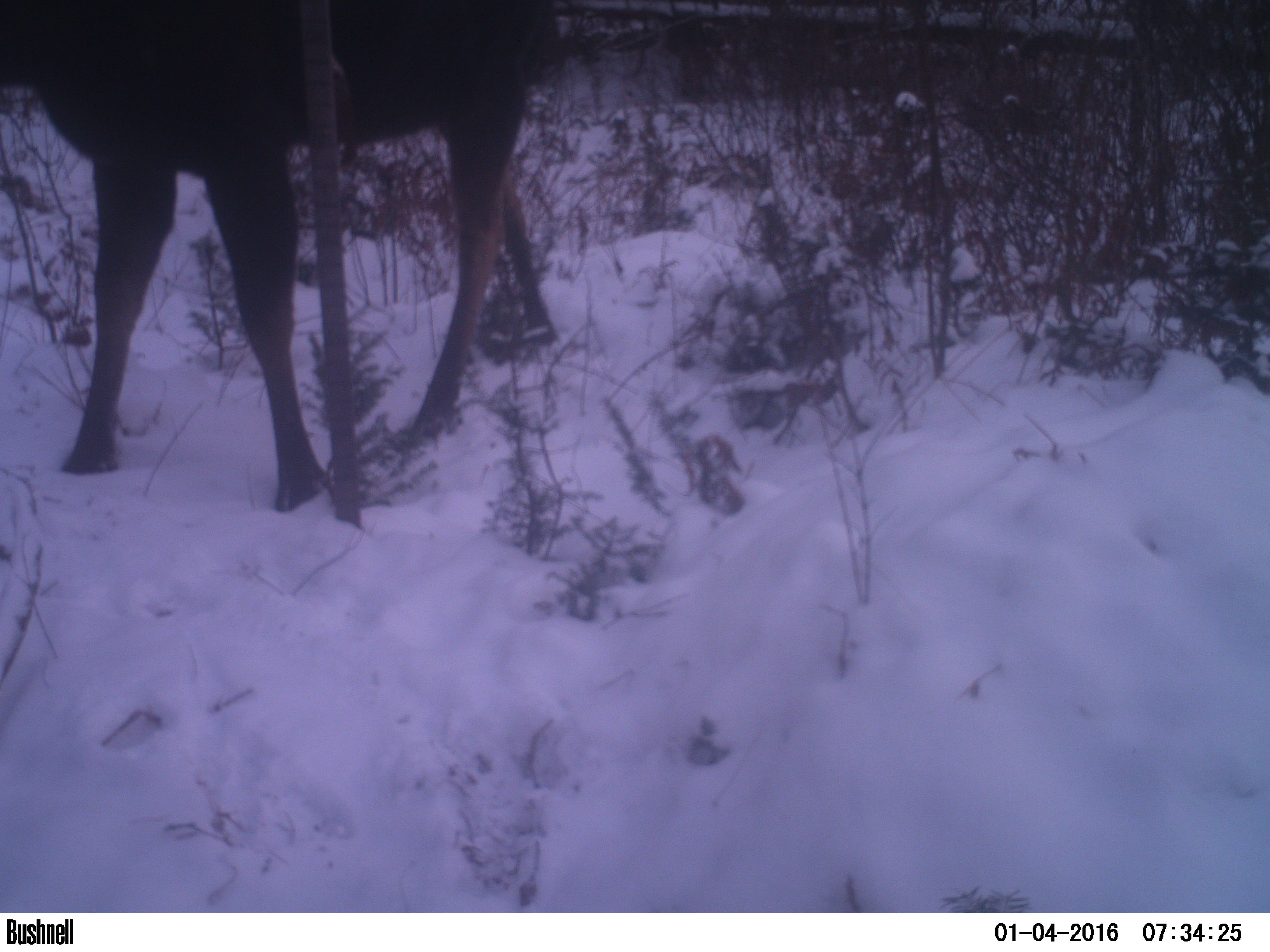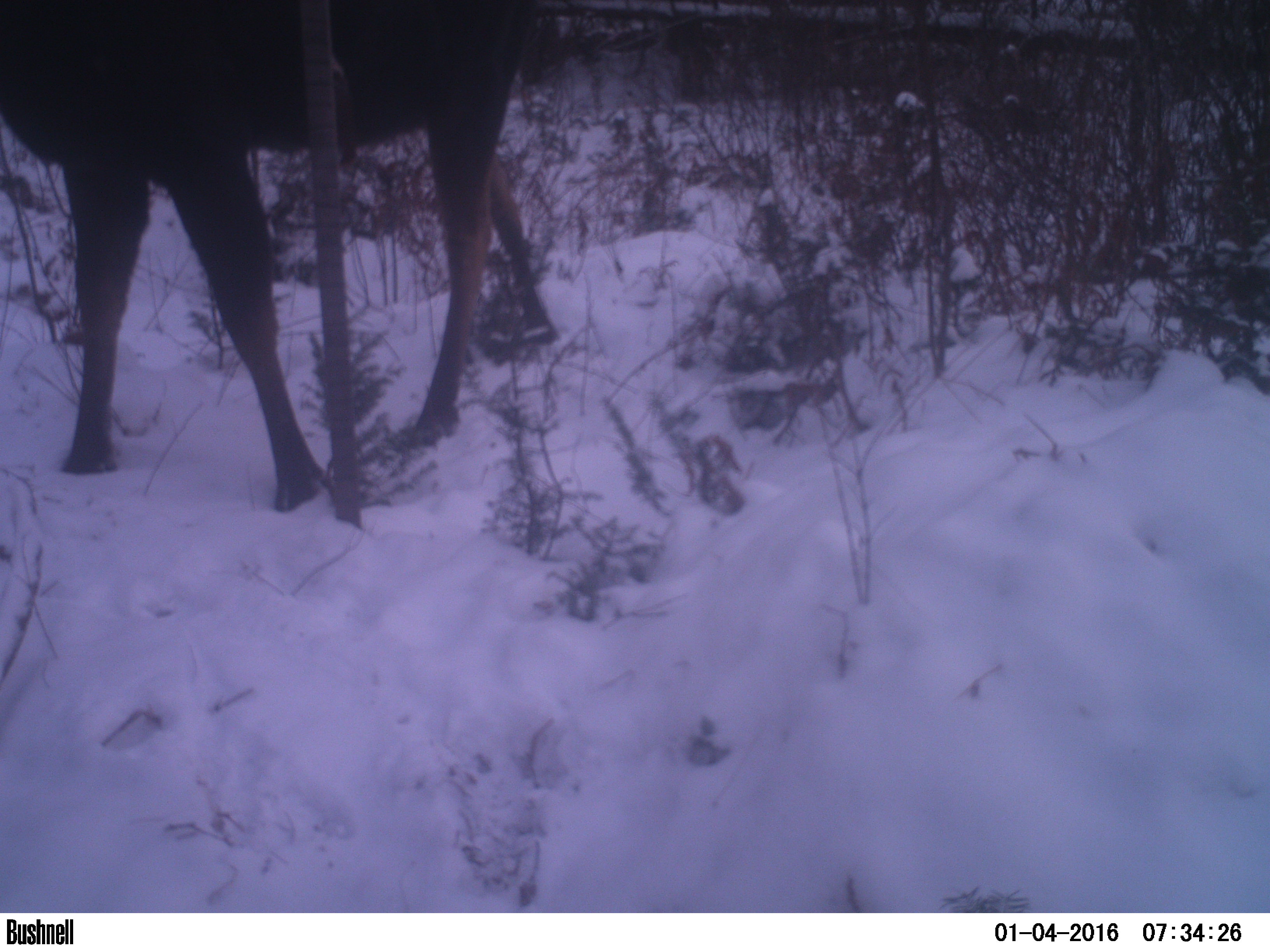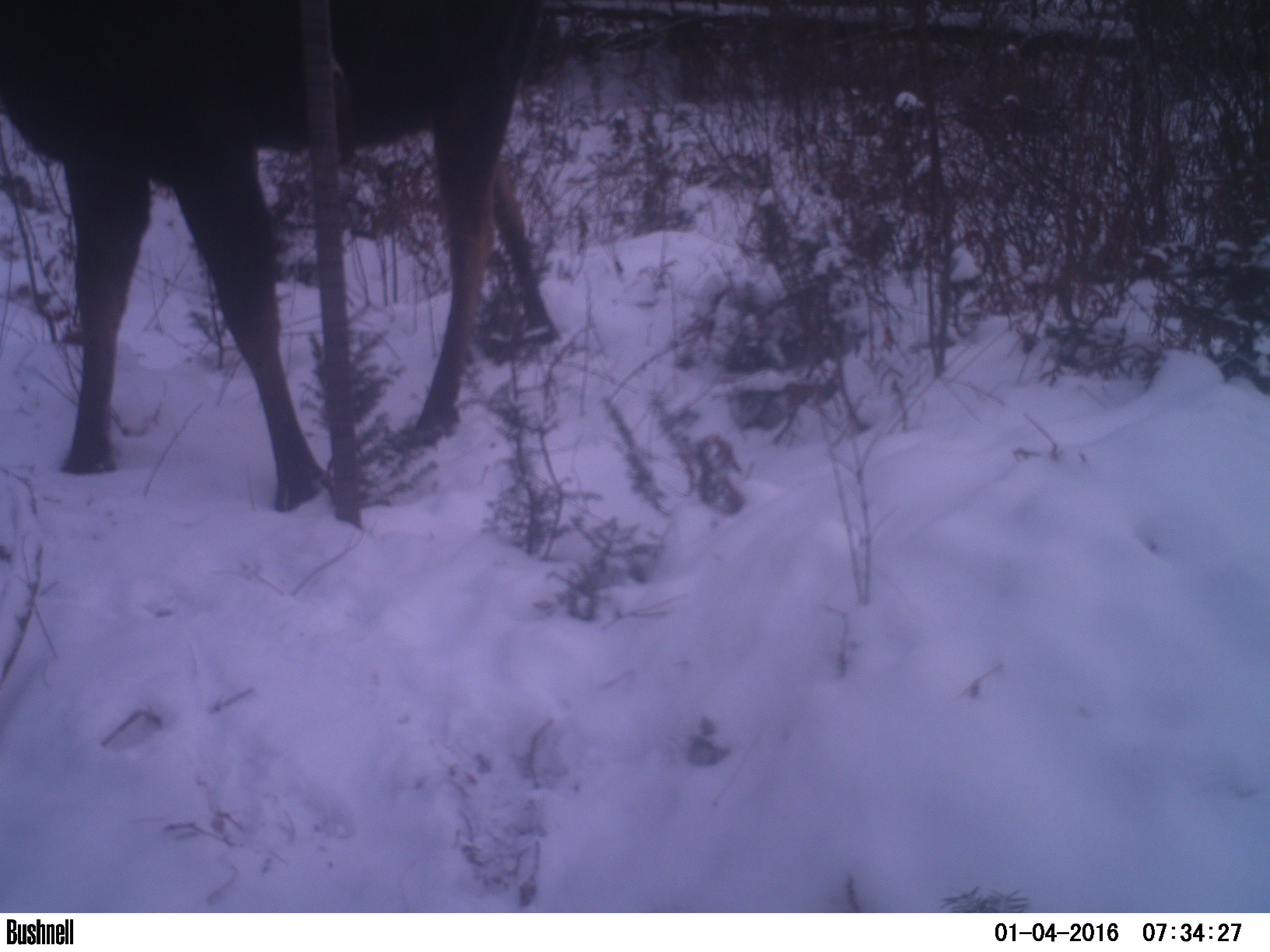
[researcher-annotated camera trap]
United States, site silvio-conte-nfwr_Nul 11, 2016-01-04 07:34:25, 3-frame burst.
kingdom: Animalia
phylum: Chordata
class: Mammalia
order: Artiodactyla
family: Cervidae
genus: Alces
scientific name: Alces alces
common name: moose